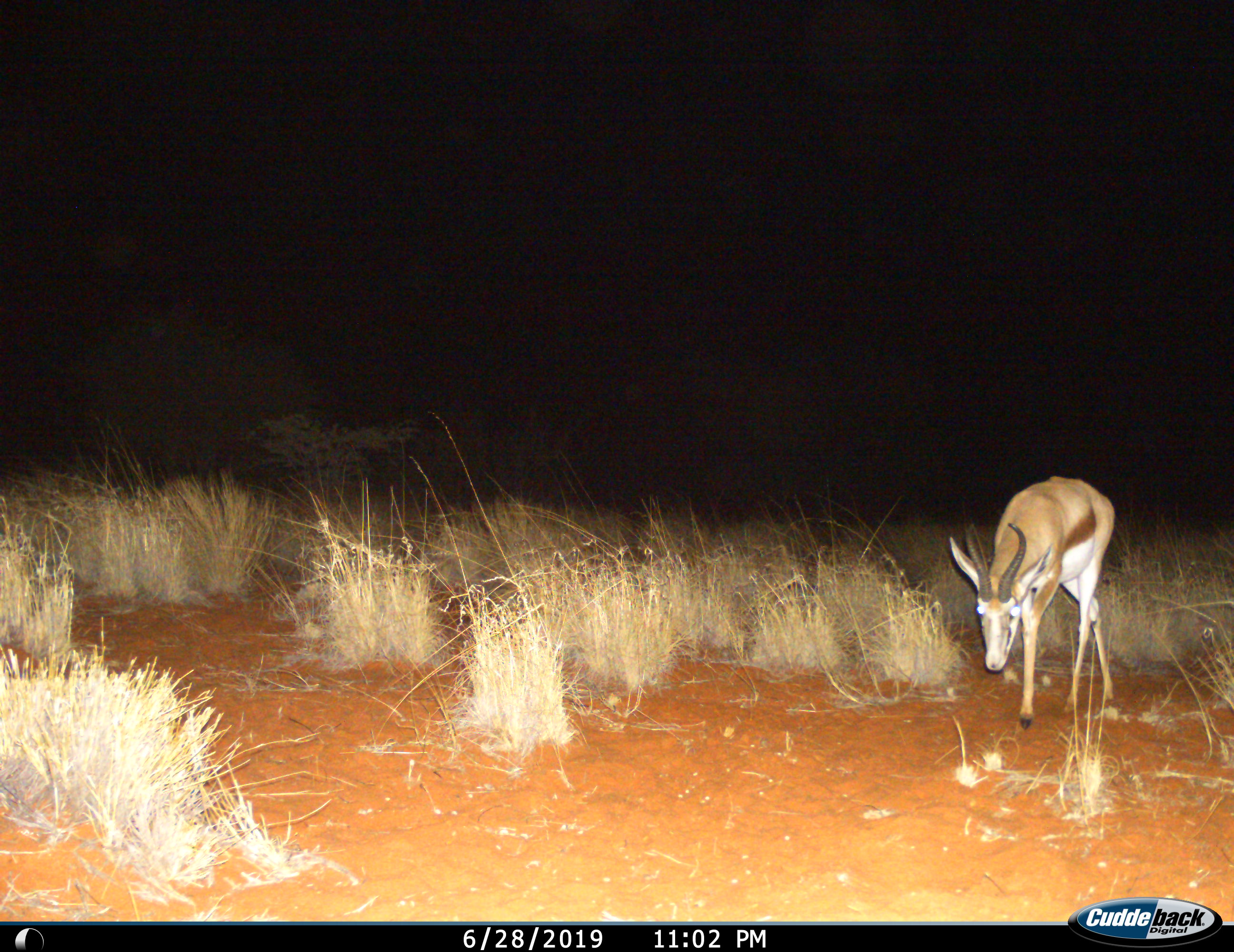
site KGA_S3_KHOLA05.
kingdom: Animalia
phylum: Chordata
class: Mammalia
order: Artiodactyla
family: Bovidae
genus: Antidorcas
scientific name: Antidorcas marsupialis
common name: springbok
Springbok (Antidorcas marsupialis), count 1. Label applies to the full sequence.